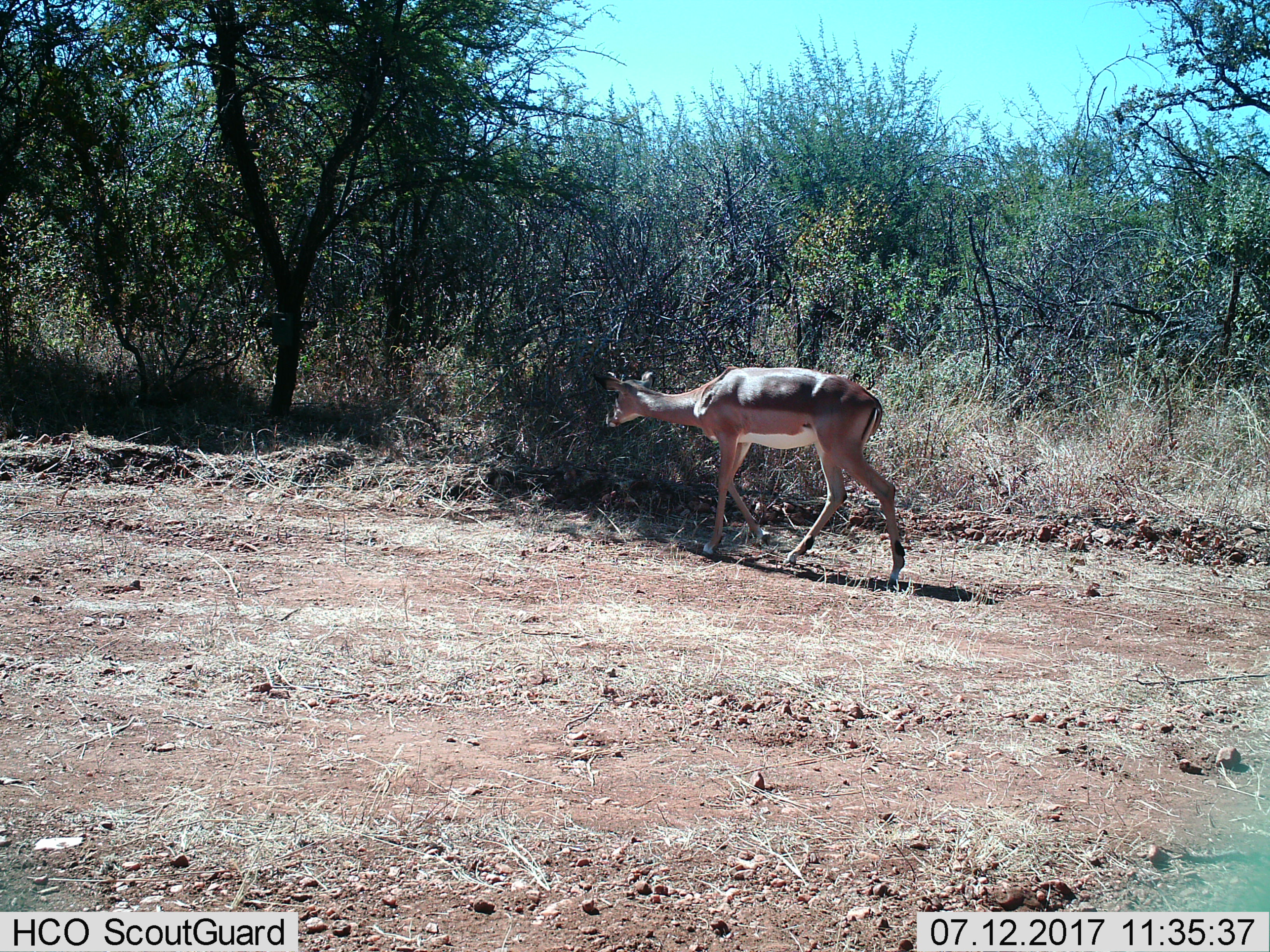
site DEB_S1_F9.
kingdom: Animalia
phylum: Chordata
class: Mammalia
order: Artiodactyla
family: Bovidae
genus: Aepyceros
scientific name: Aepyceros melampus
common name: impala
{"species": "impala (Aepyceros melampus)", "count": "1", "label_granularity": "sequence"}